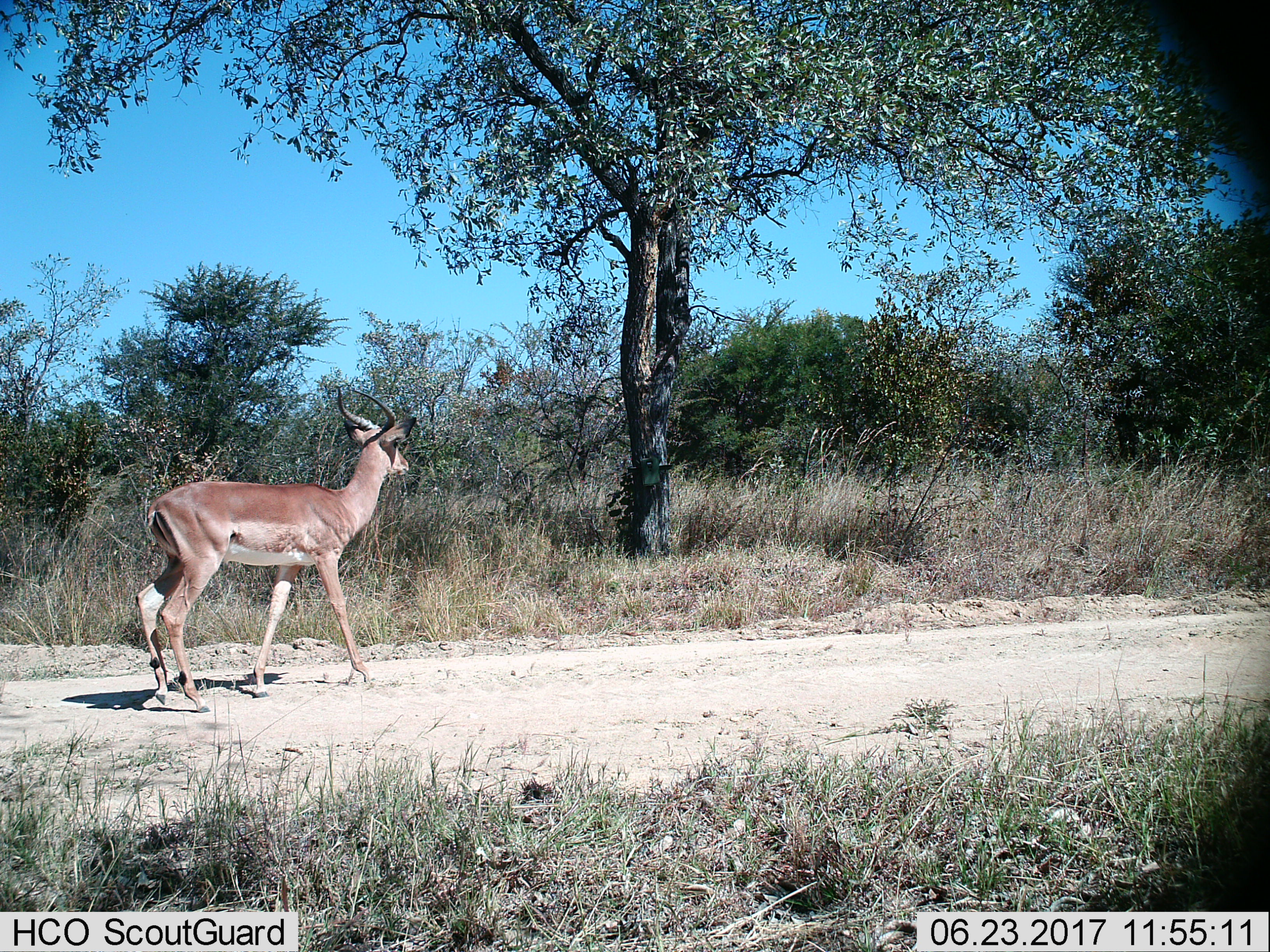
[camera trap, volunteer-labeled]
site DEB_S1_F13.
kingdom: Animalia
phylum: Chordata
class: Mammalia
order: Artiodactyla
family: Bovidae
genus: Aepyceros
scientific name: Aepyceros melampus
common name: impala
Impala (Aepyceros melampus), count 1. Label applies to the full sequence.